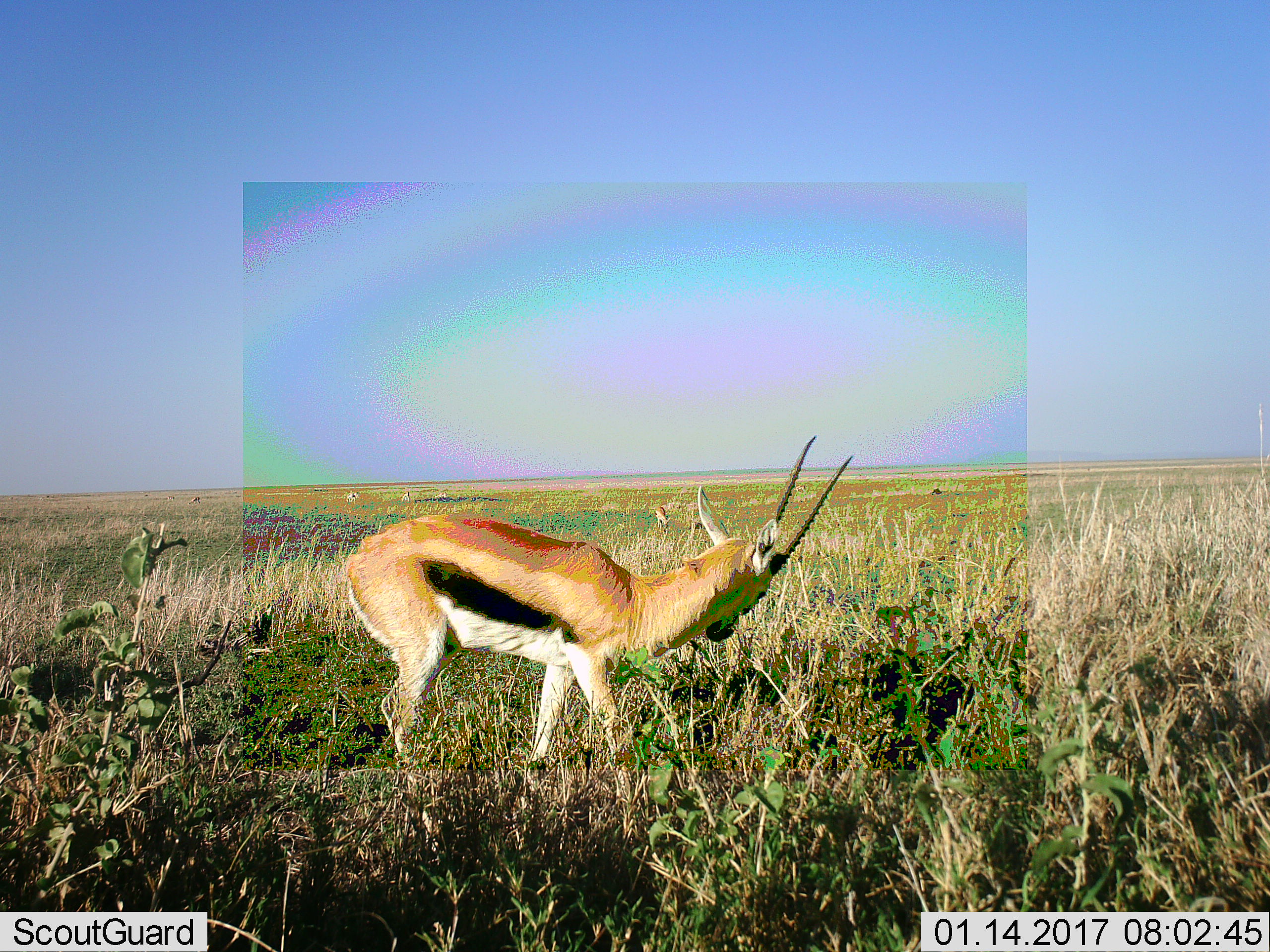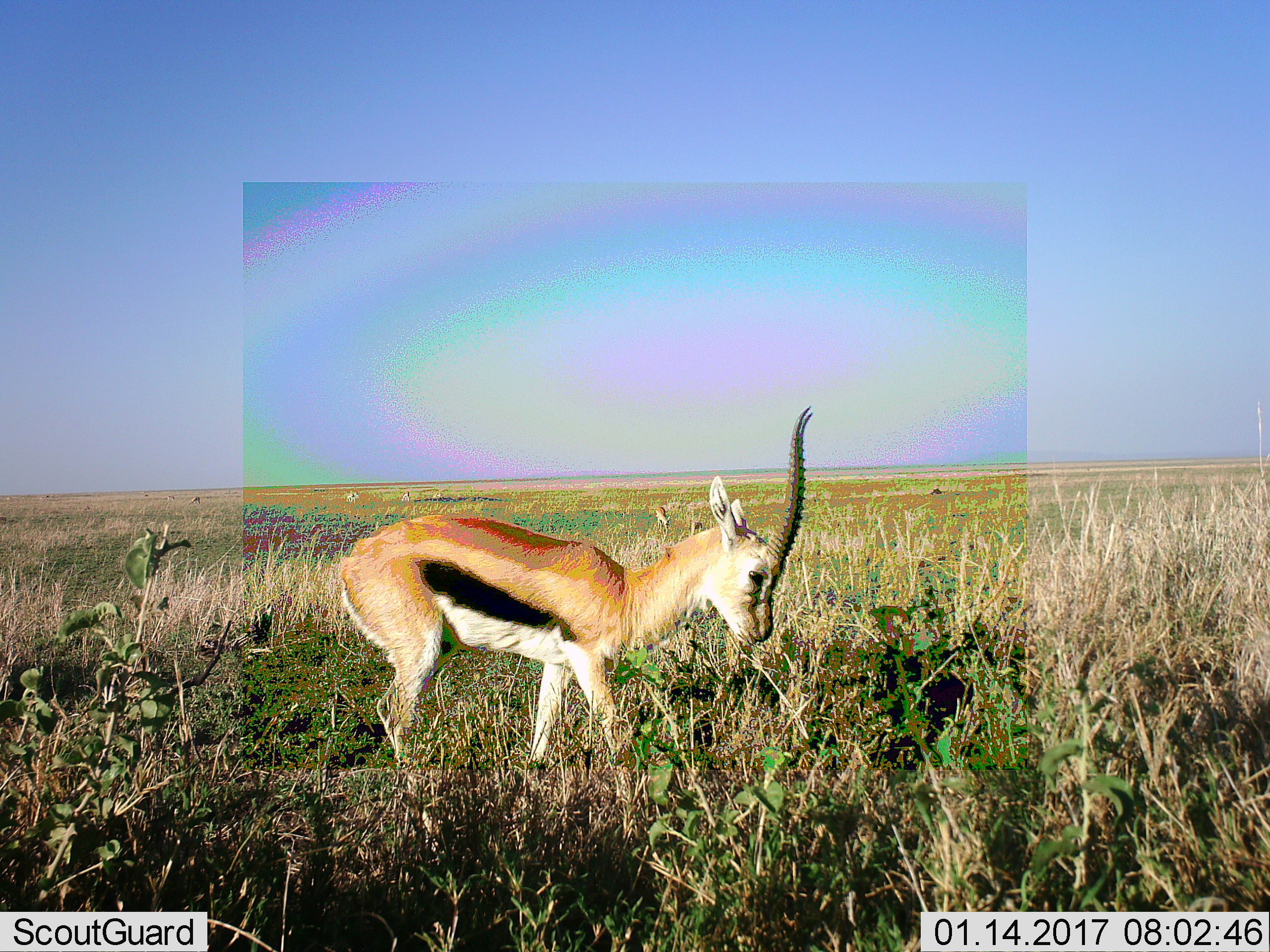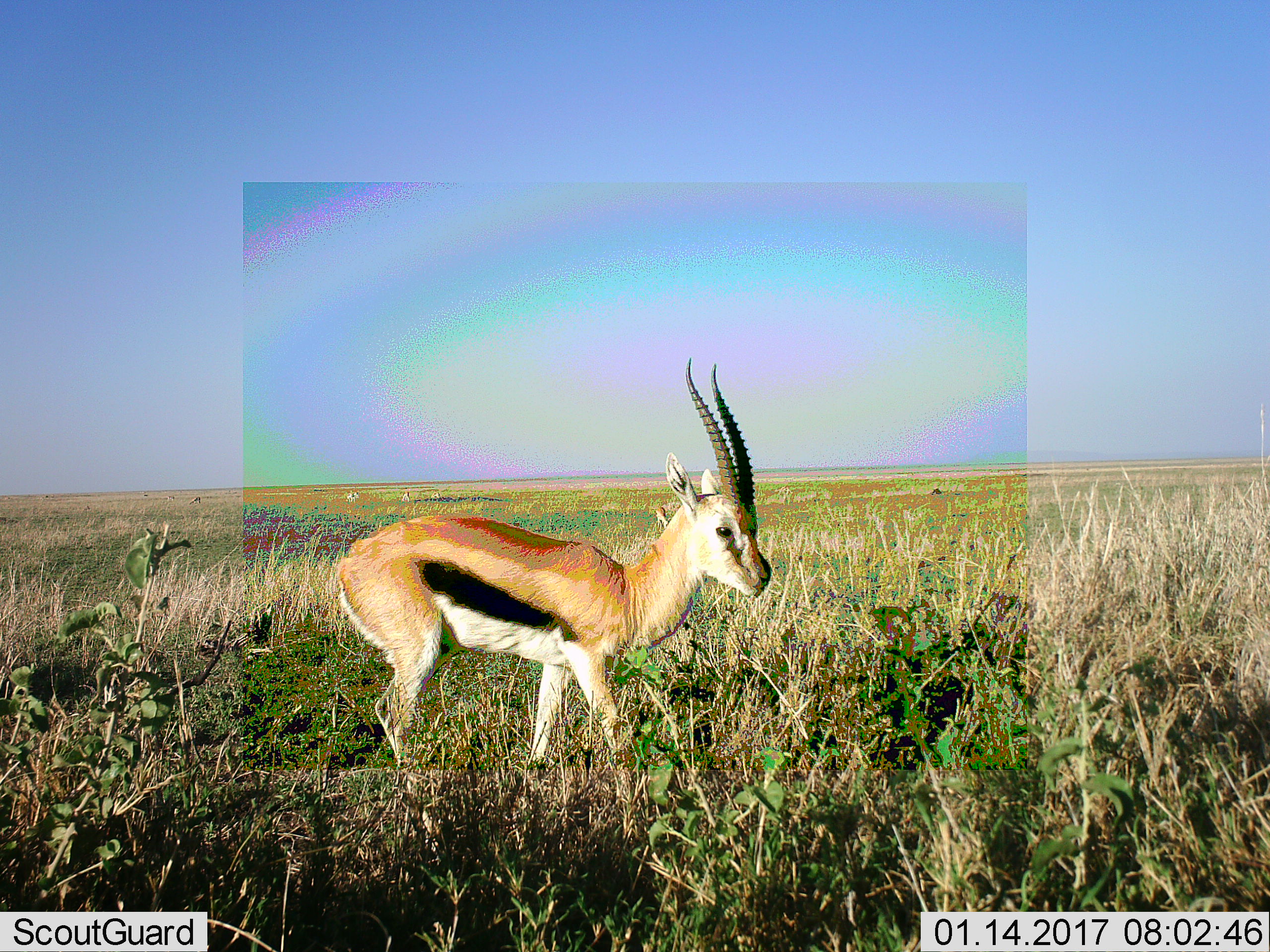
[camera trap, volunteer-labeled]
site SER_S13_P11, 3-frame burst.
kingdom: Animalia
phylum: Chordata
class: Mammalia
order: Artiodactyla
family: Bovidae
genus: Eudorcas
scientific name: Eudorcas thomsonii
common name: thomson's gazelle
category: gazellethomsons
Gazellethomsons (thomson's gazelle) (Eudorcas thomsonii), count 1. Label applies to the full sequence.